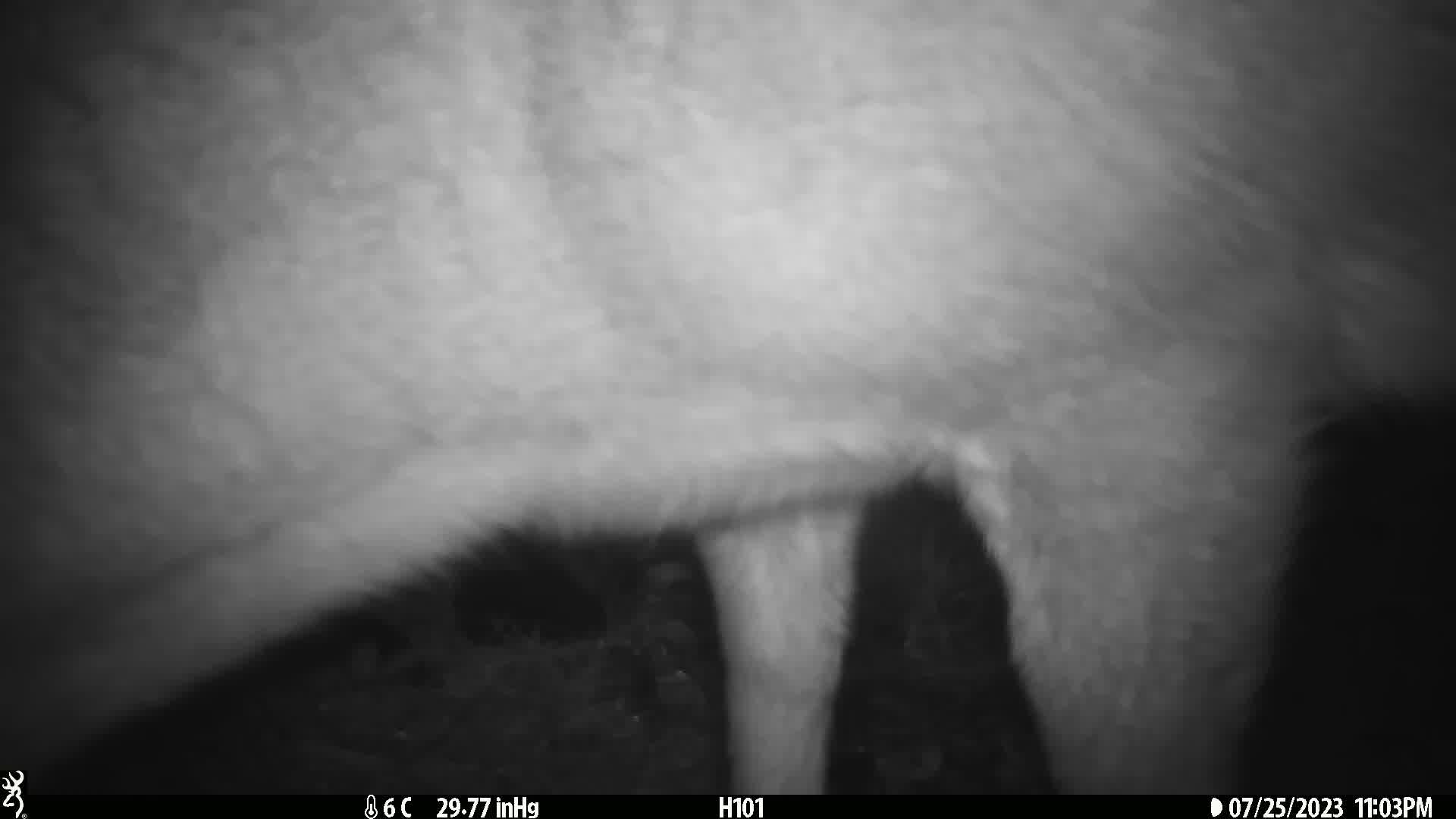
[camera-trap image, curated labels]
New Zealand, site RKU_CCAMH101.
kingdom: Animalia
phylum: Chordata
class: Mammalia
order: Artiodactyla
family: Cervidae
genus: Odocoileus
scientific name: Odocoileus virginianus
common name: white-tailed deer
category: white tailed deer